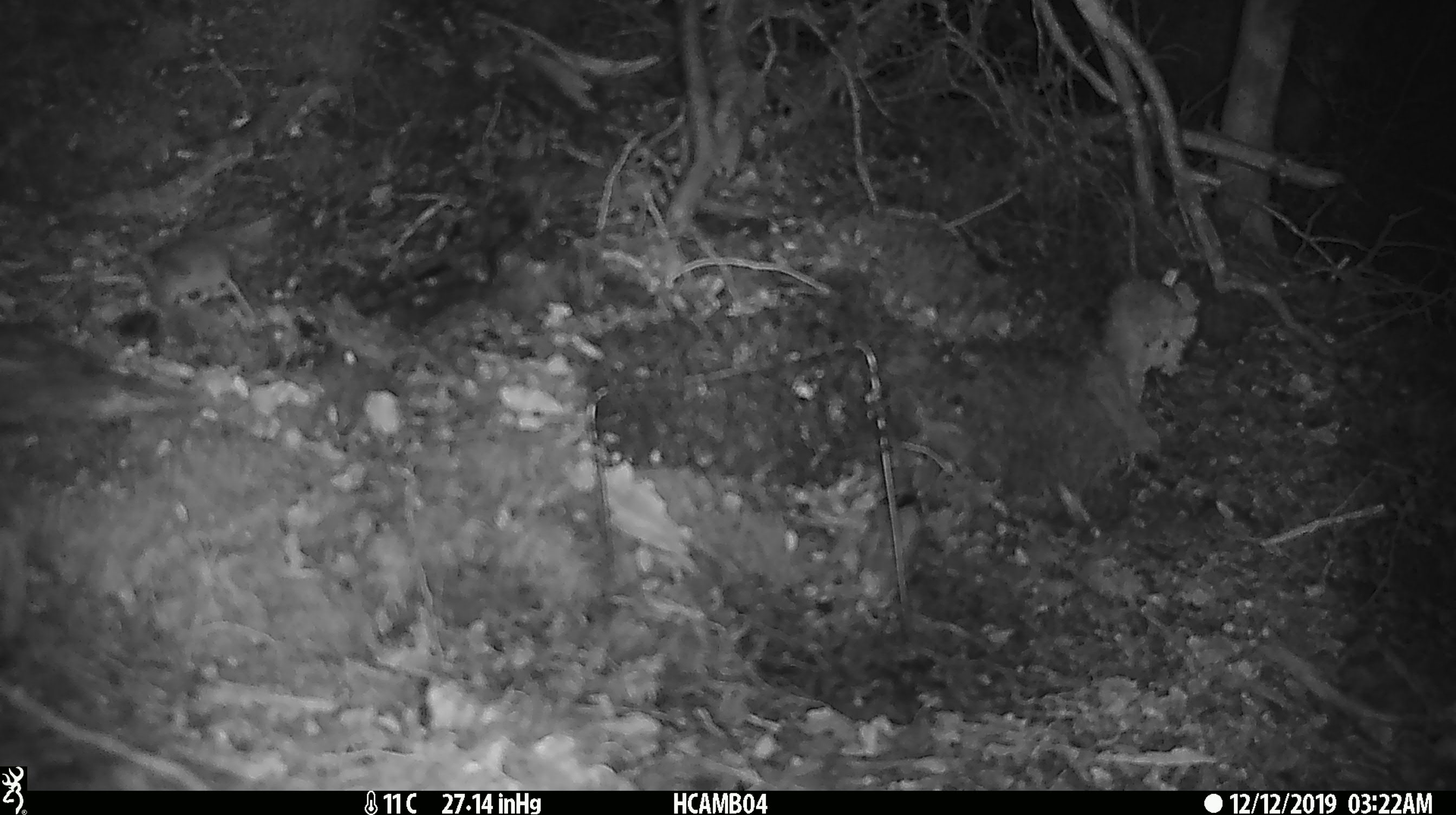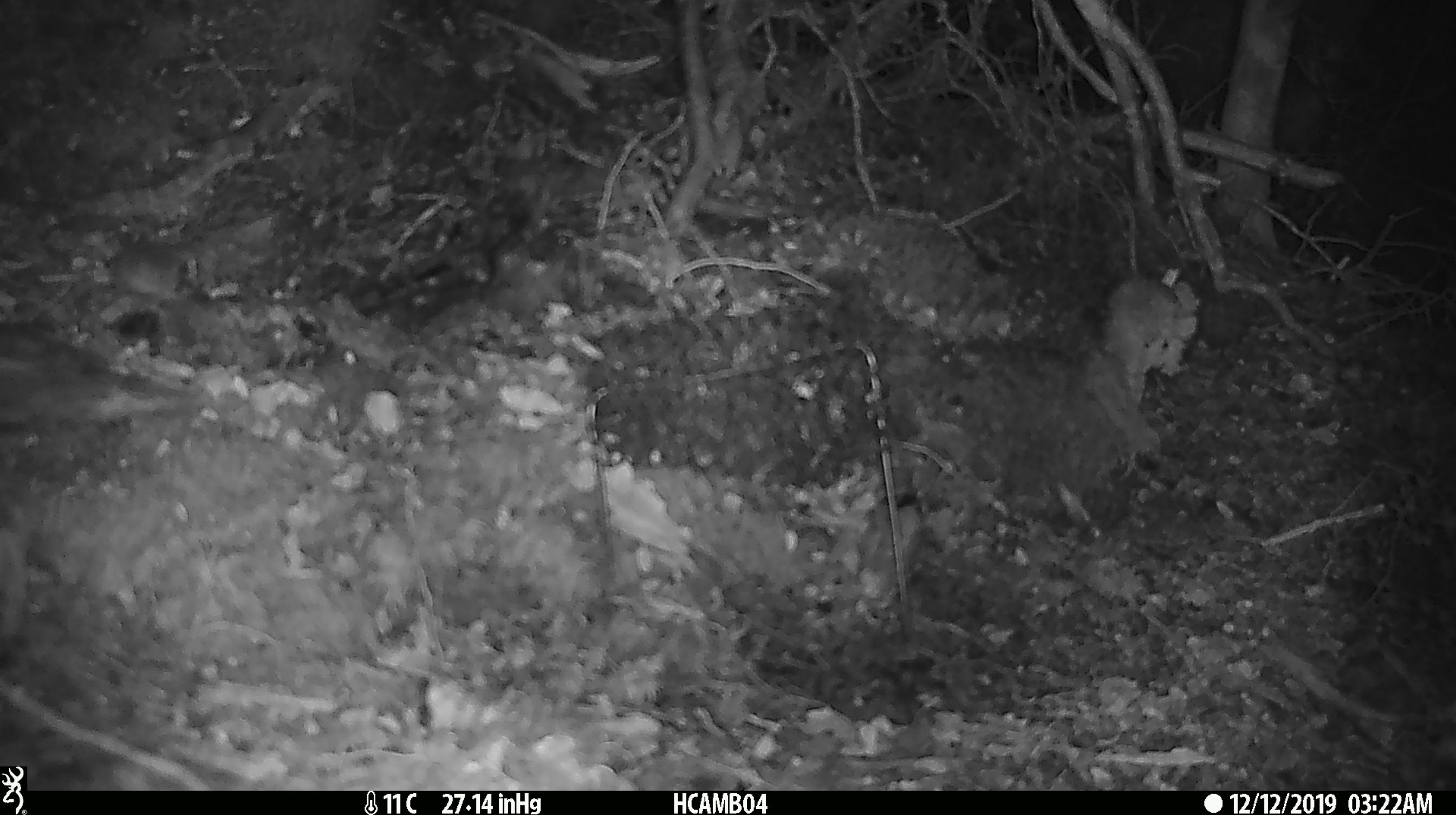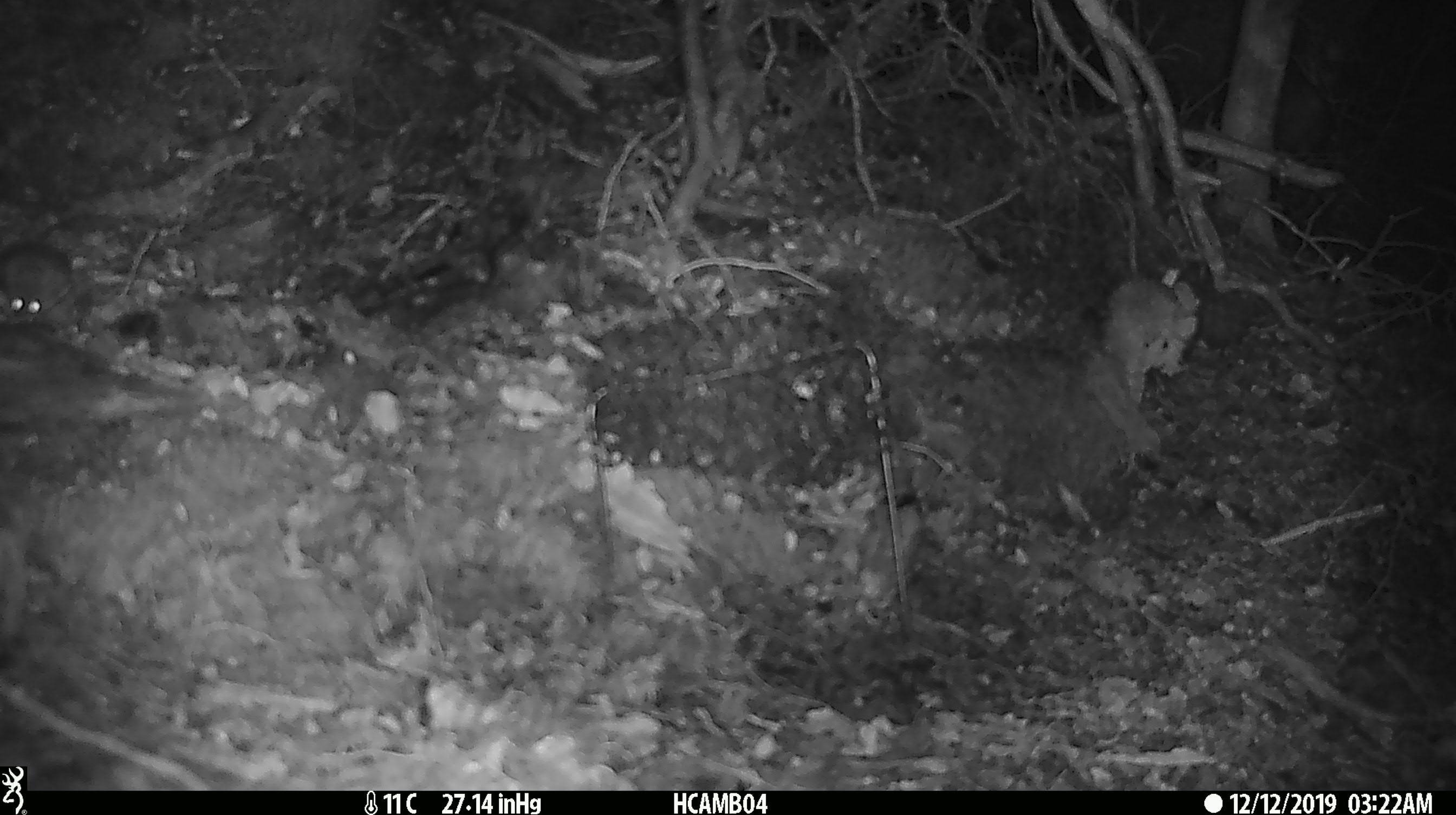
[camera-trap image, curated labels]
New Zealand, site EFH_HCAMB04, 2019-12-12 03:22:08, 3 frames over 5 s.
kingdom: Animalia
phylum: Chordata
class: Mammalia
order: Rodentia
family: Muridae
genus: Mus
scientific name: Mus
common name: mouse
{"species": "mouse (Mus)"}